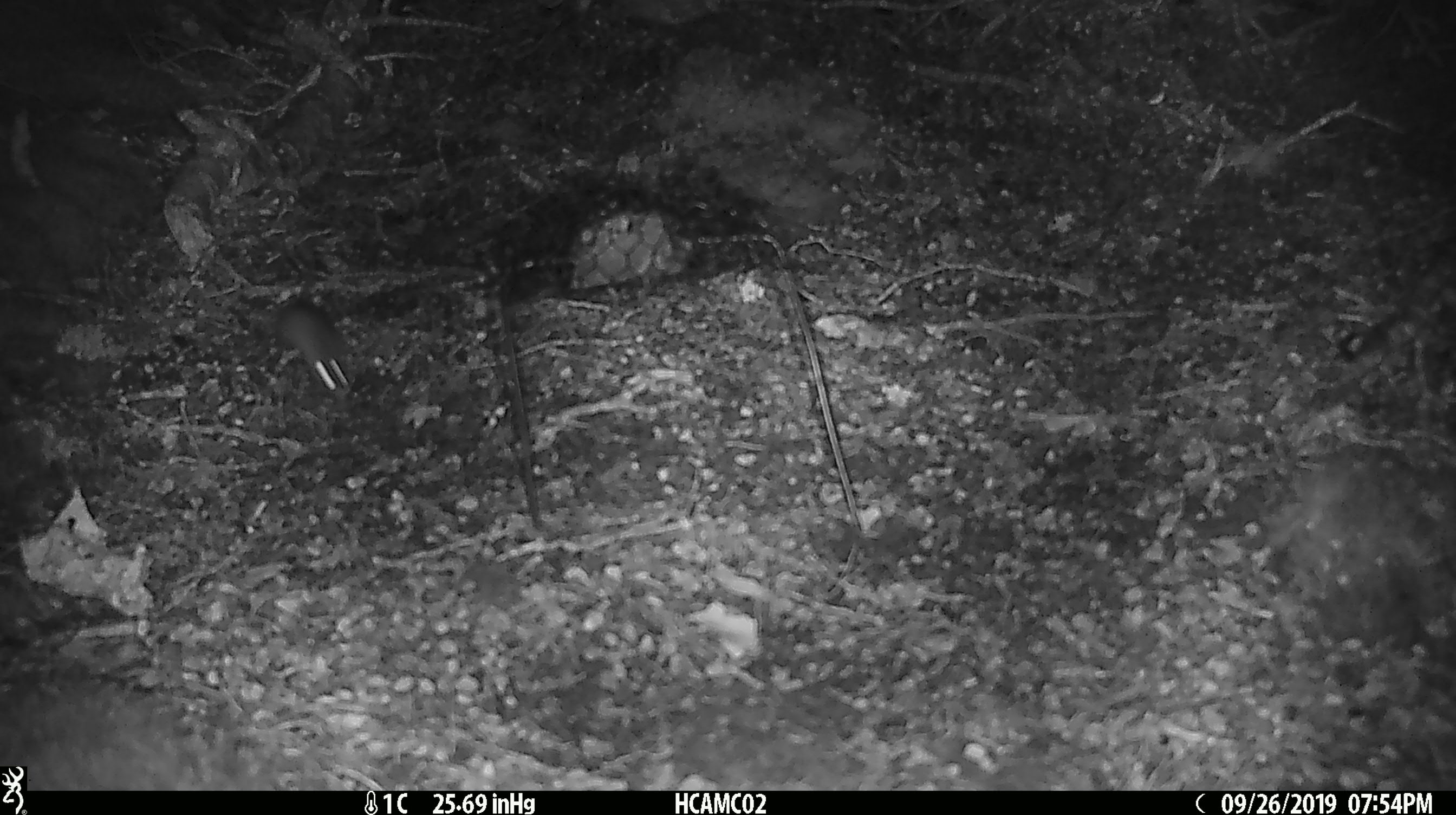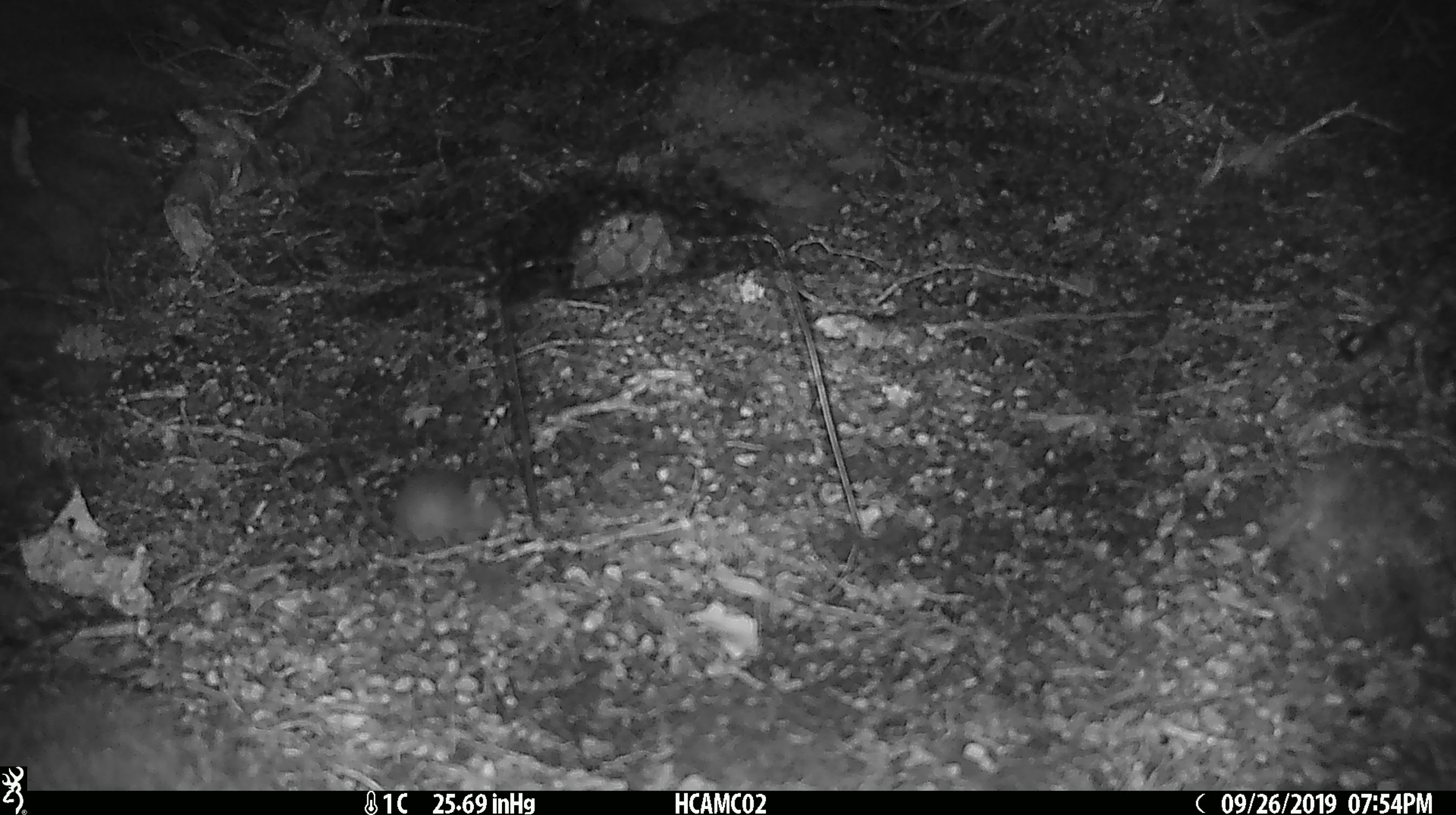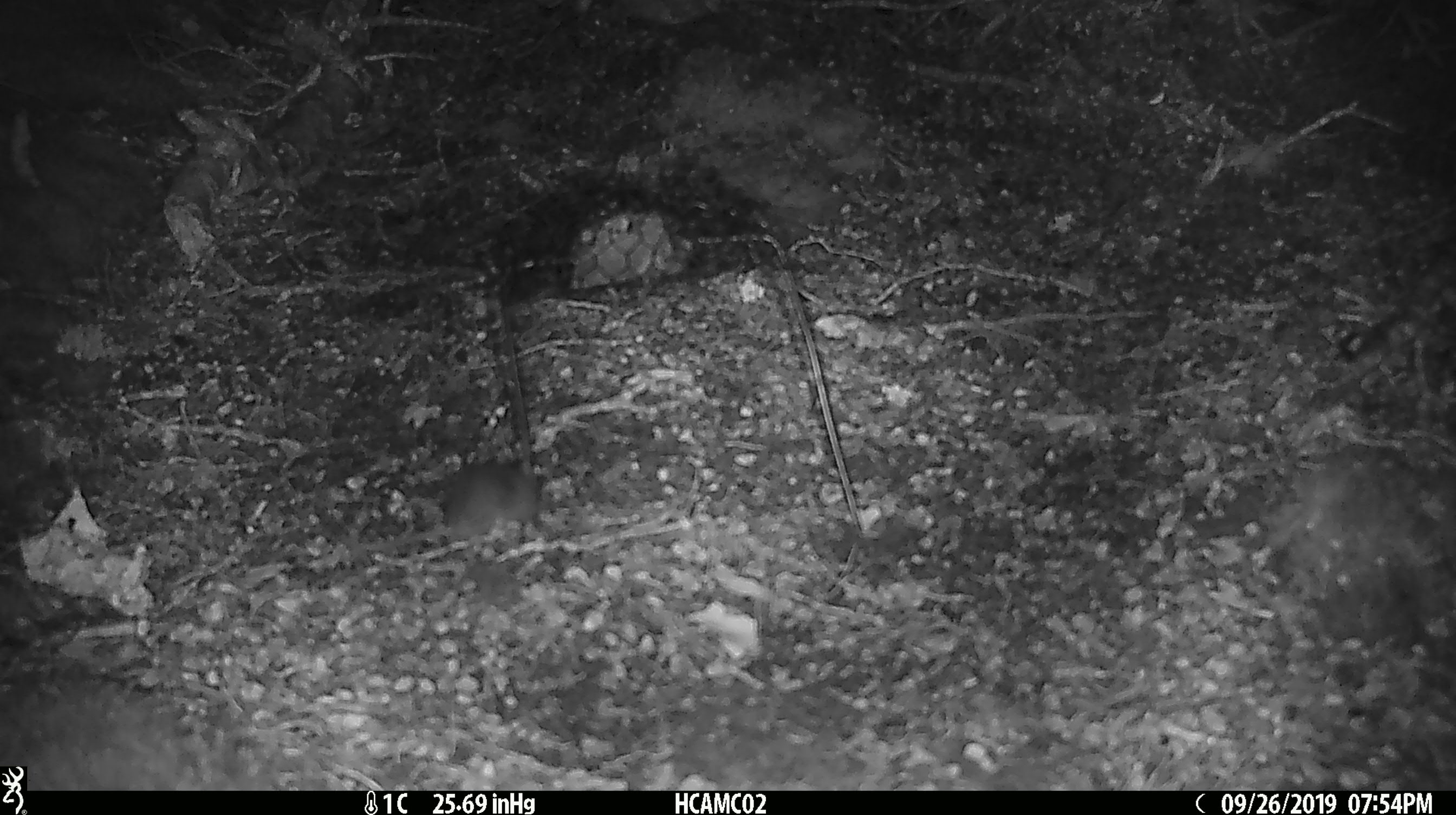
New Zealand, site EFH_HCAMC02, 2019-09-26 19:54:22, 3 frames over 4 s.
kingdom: Animalia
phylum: Chordata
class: Mammalia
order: Rodentia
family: Muridae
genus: Mus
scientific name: Mus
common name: mouse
Mouse (Mus).